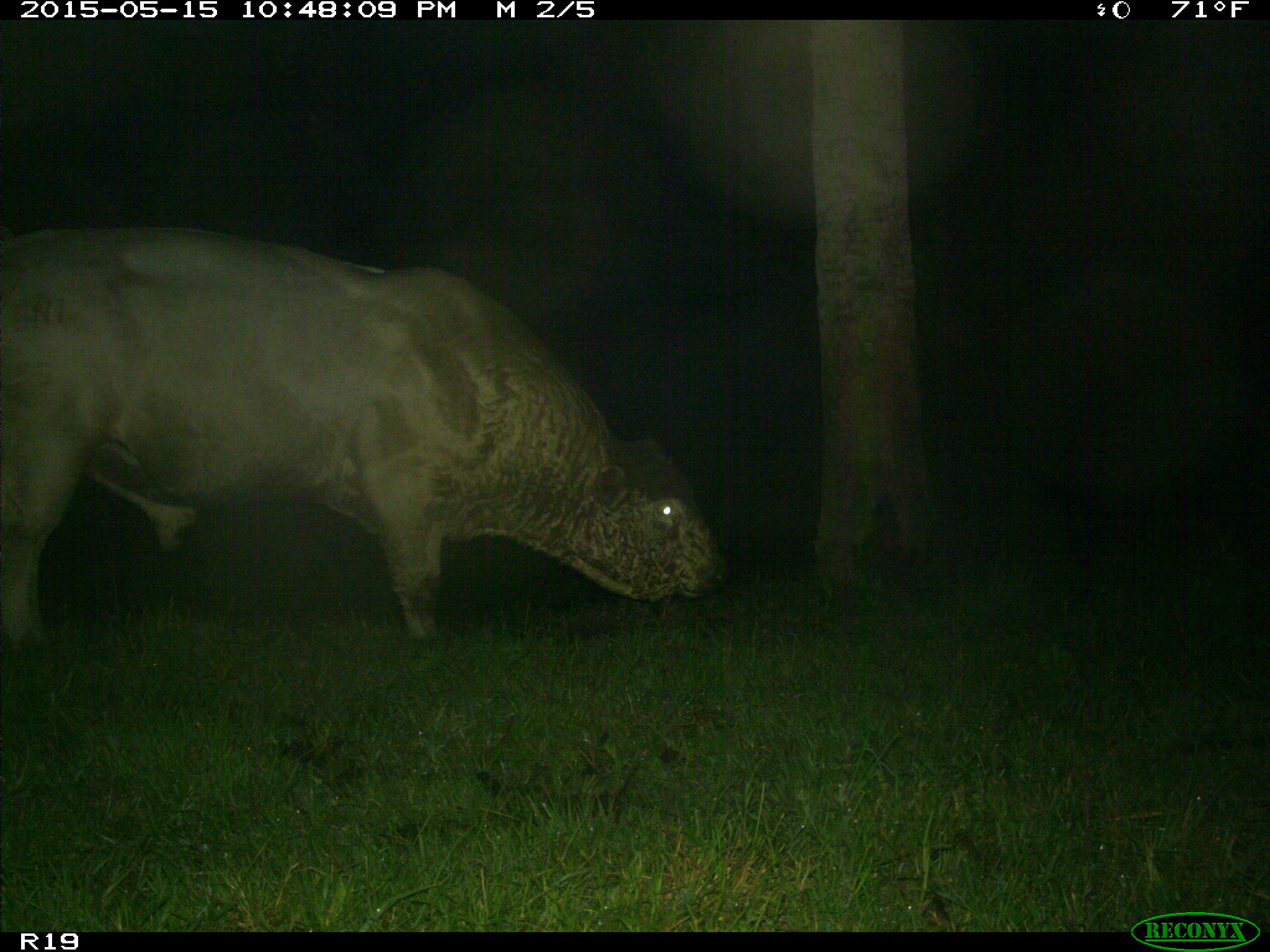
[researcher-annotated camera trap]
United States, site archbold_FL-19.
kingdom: Animalia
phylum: Chordata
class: Mammalia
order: Artiodactyla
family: Bovidae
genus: Bos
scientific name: Bos taurus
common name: domestic cow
Bos taurus (domestic cow).